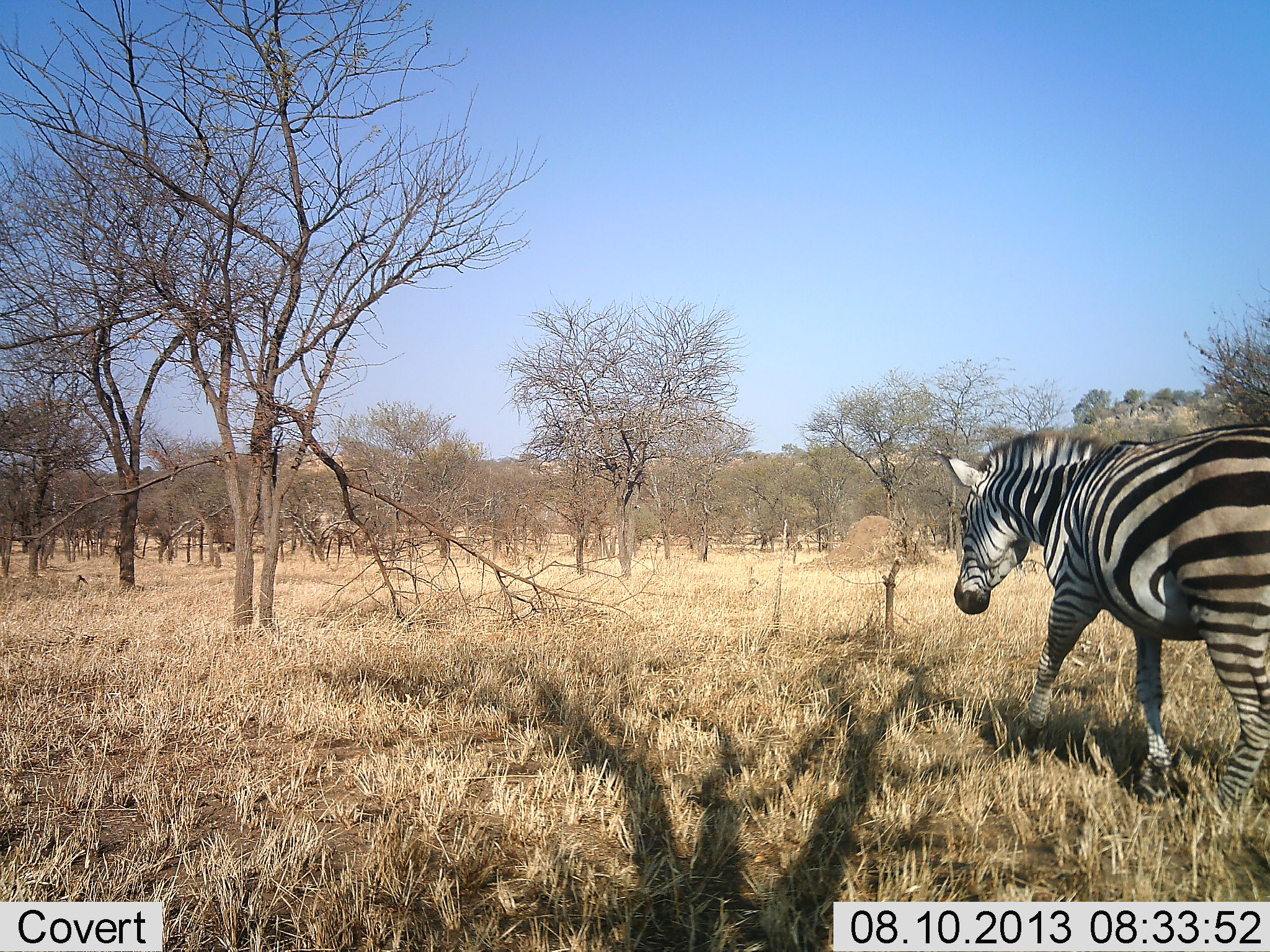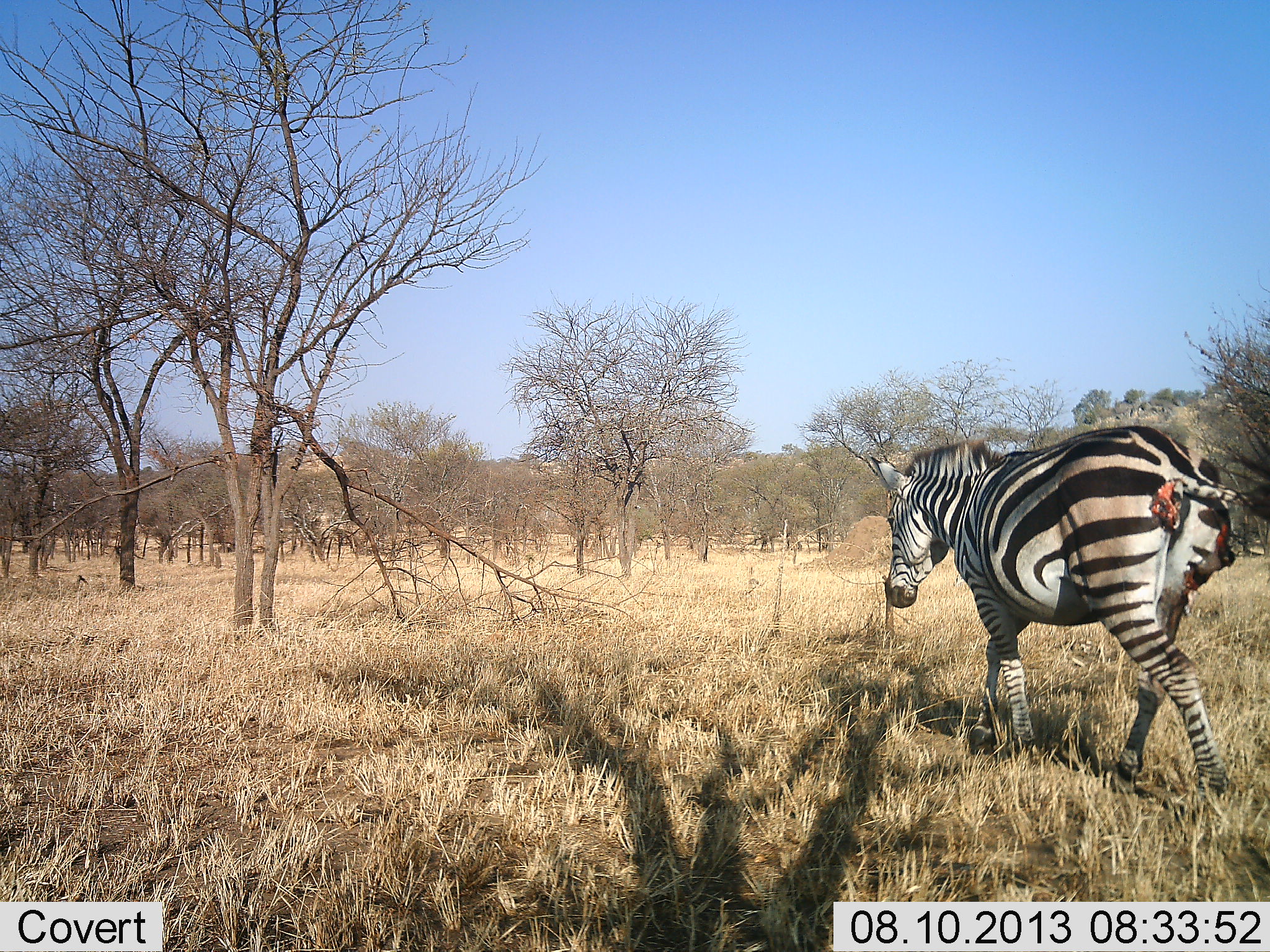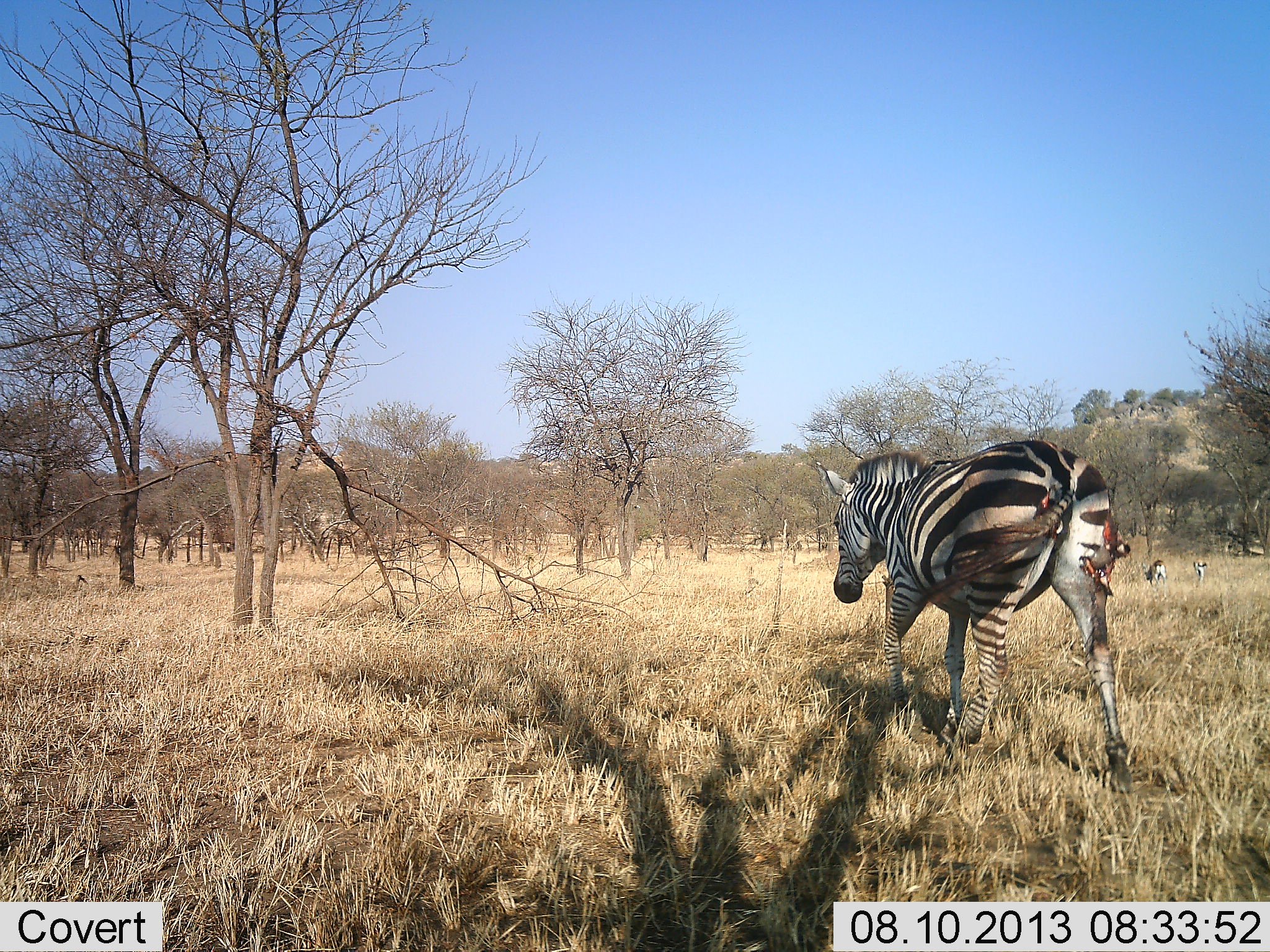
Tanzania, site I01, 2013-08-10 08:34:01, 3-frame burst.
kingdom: Animalia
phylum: Chordata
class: Mammalia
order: Perissodactyla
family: Equidae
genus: Equus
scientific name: Equus quagga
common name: plains zebra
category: zebra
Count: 1.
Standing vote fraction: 0%.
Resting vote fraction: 0%.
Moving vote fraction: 100%.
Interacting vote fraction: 0%.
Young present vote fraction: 0%.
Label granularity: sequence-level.